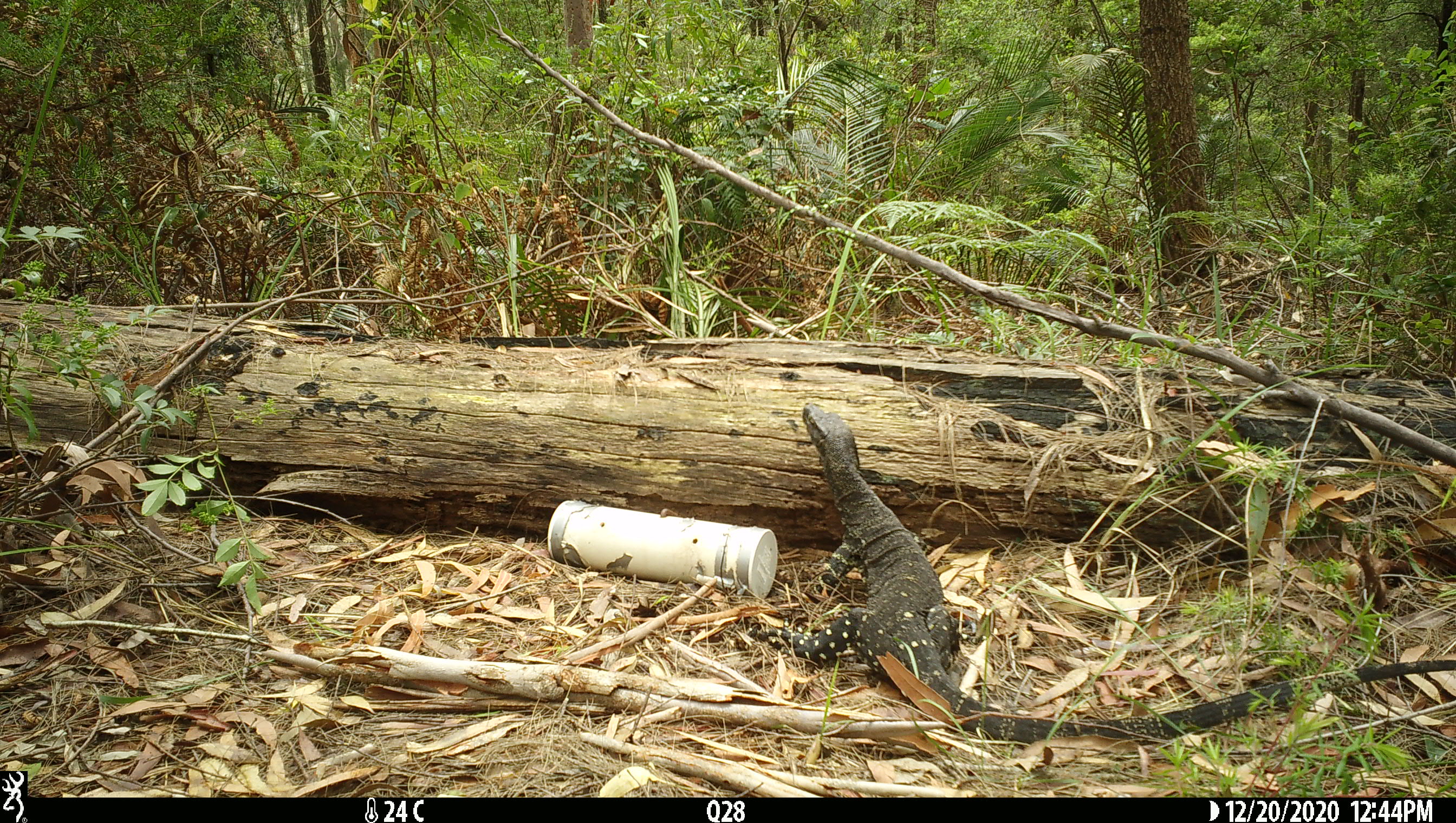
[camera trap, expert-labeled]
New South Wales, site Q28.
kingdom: Animalia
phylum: Chordata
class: Reptilia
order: Squamata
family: Varanidae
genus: Varanus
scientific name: Varanus varius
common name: lace monitor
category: goanna